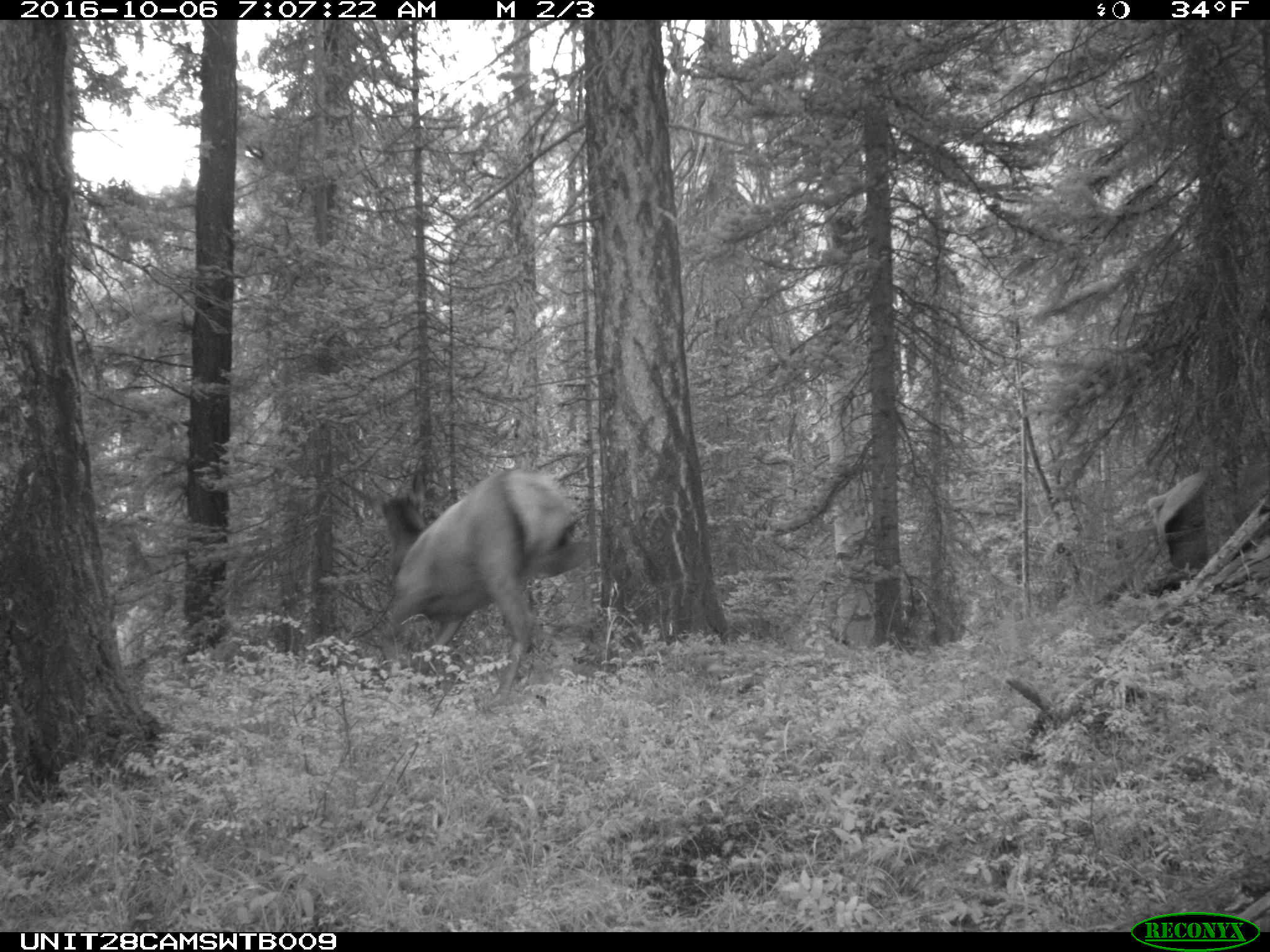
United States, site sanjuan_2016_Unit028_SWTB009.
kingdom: Animalia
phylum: Chordata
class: Mammalia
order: Artiodactyla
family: Cervidae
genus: Cervus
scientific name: Cervus elaphus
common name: red deer